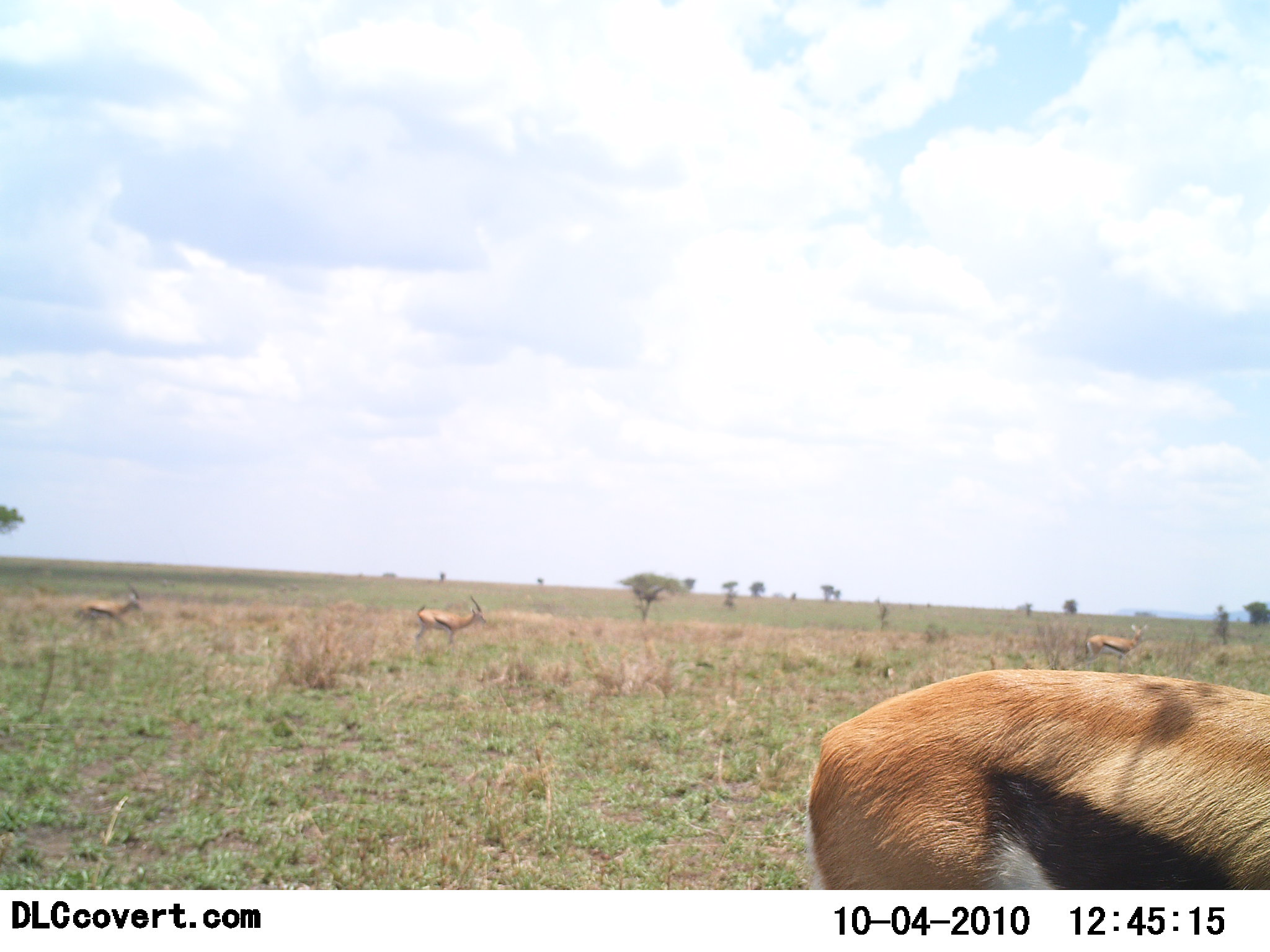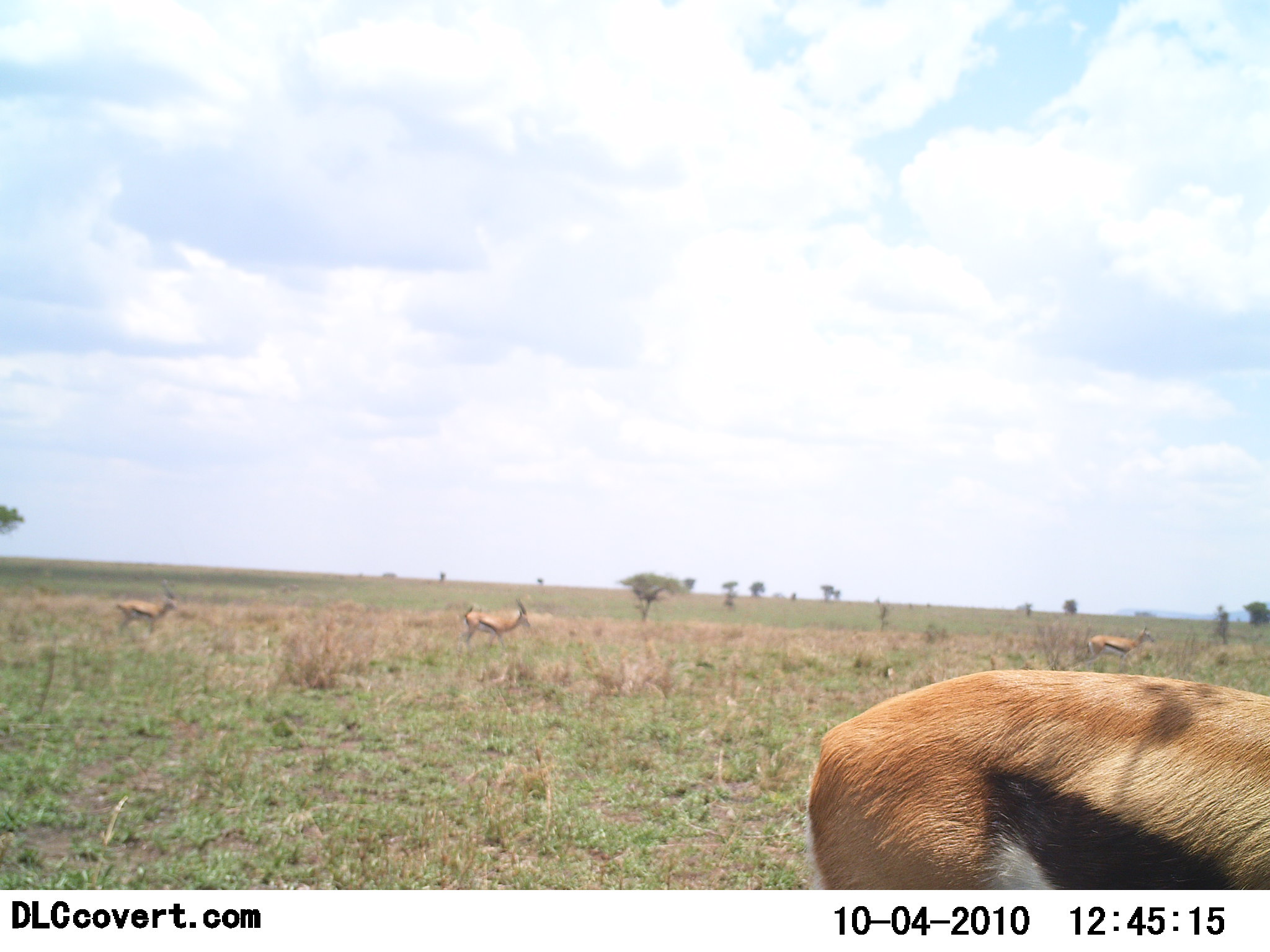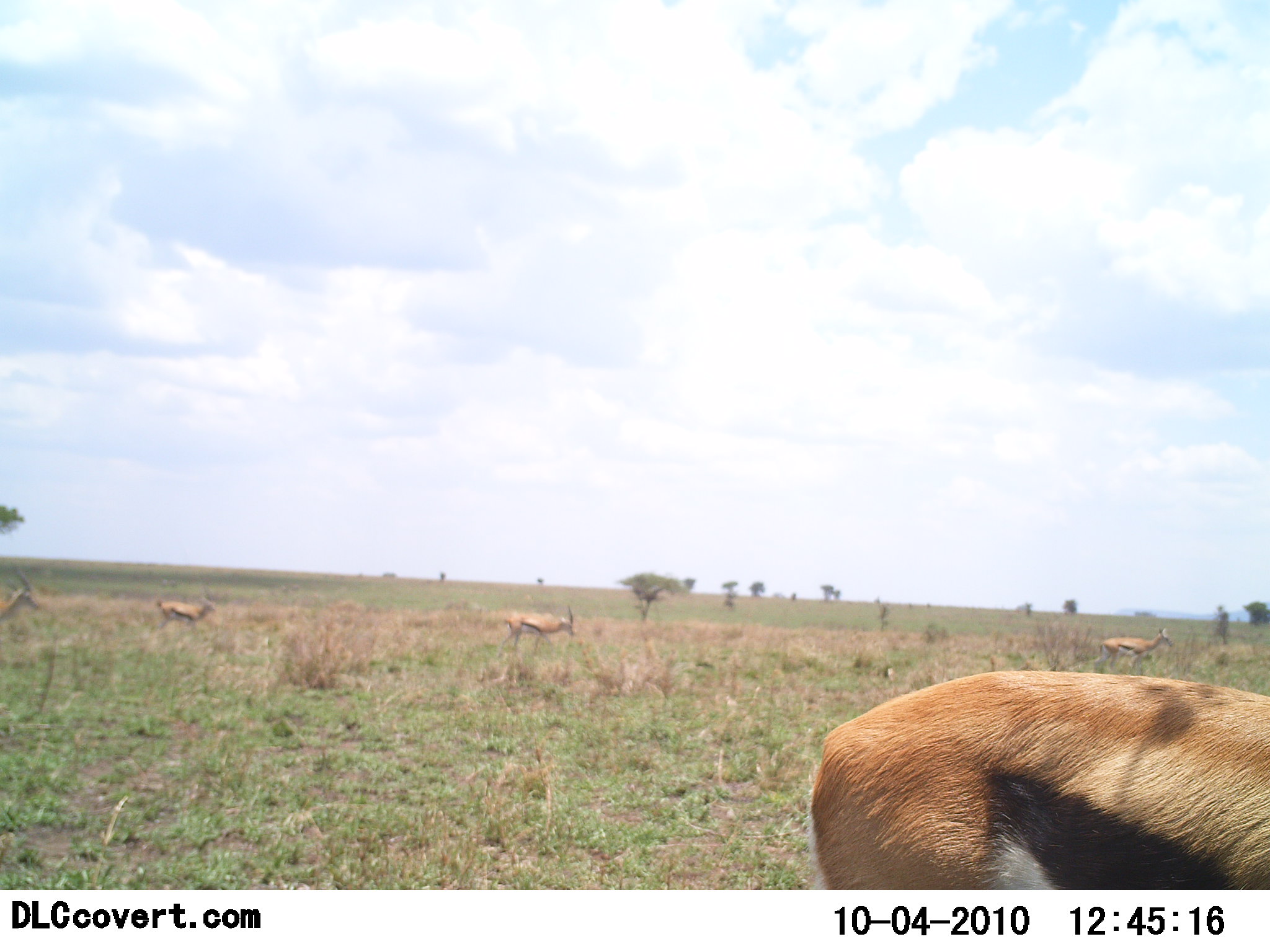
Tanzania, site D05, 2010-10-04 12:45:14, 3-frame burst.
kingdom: Animalia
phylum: Chordata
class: Mammalia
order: Artiodactyla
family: Bovidae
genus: Eudorcas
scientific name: Eudorcas thomsonii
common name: thomson's gazelle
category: gazellethomsons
Gazellethomsons (thomson's gazelle) (Eudorcas thomsonii), count 5. Behavior (volunteer vote fractions): standing 80%, resting 0%, moving 70%, interacting 0%. Young present (vote fraction): 0%. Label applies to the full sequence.